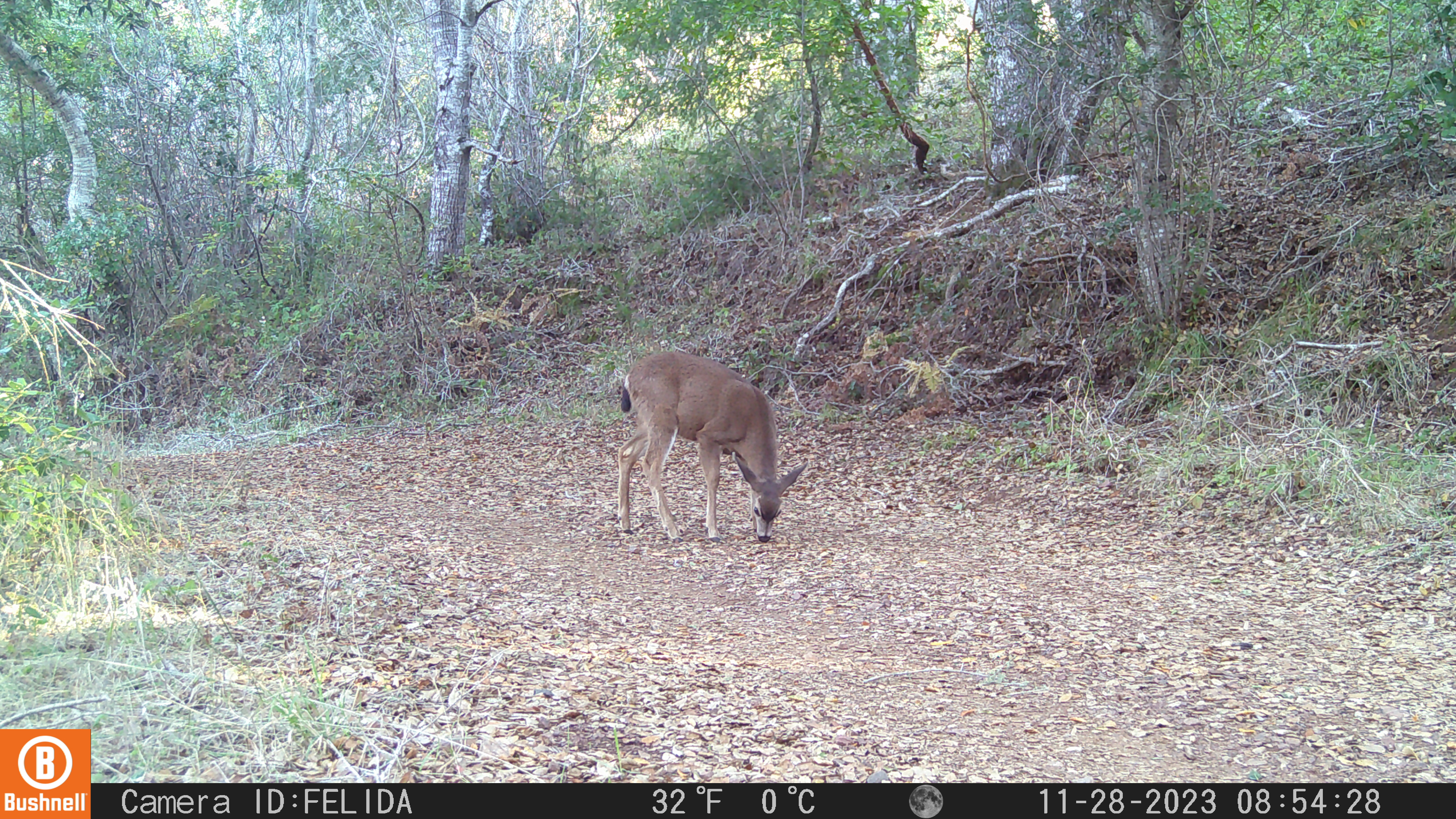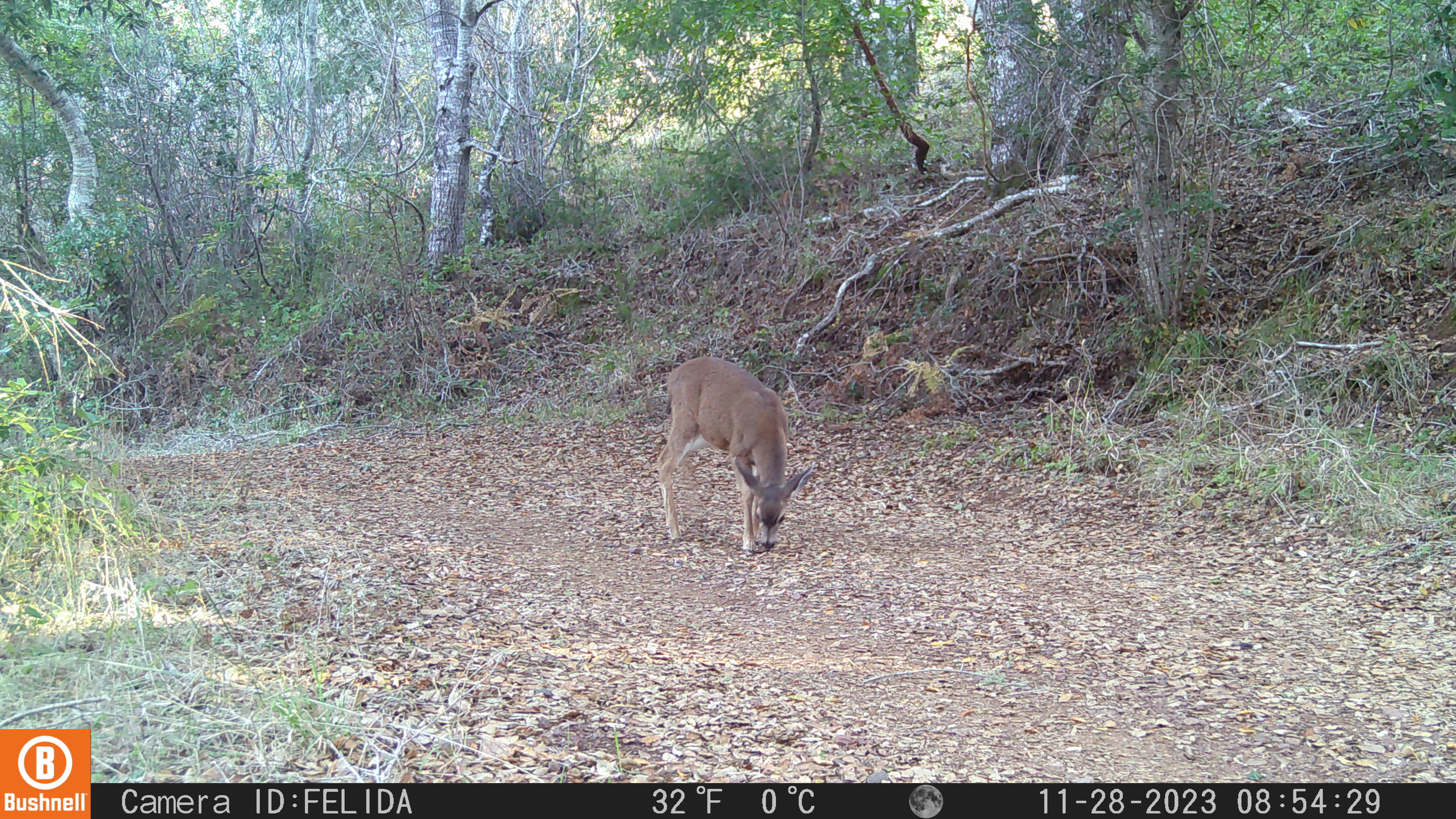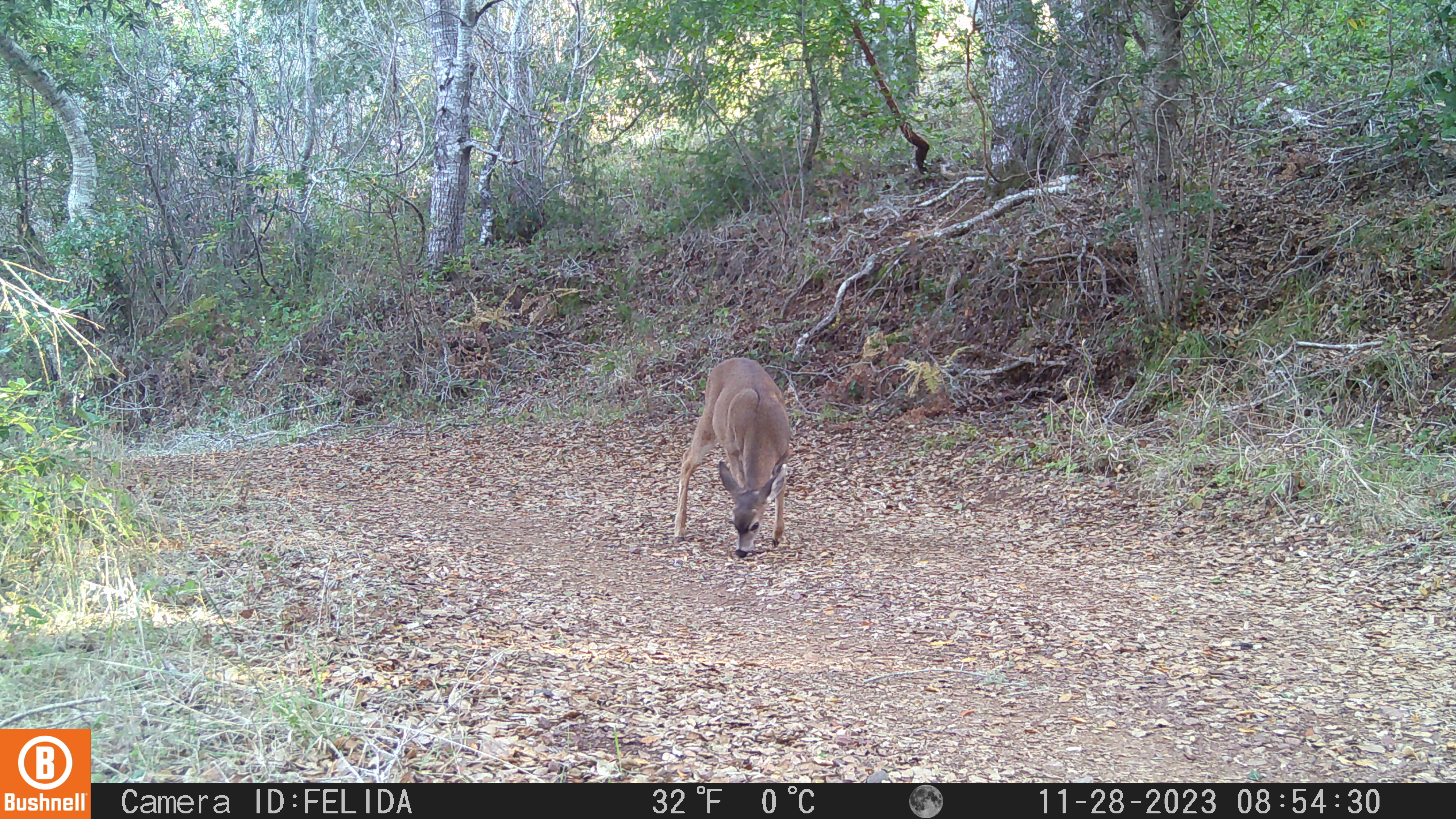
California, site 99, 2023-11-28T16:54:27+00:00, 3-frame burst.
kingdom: Animalia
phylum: Chordata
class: Mammalia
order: Artiodactyla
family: Cervidae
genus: Odocoileus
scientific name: Odocoileus hemionus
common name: mule deer